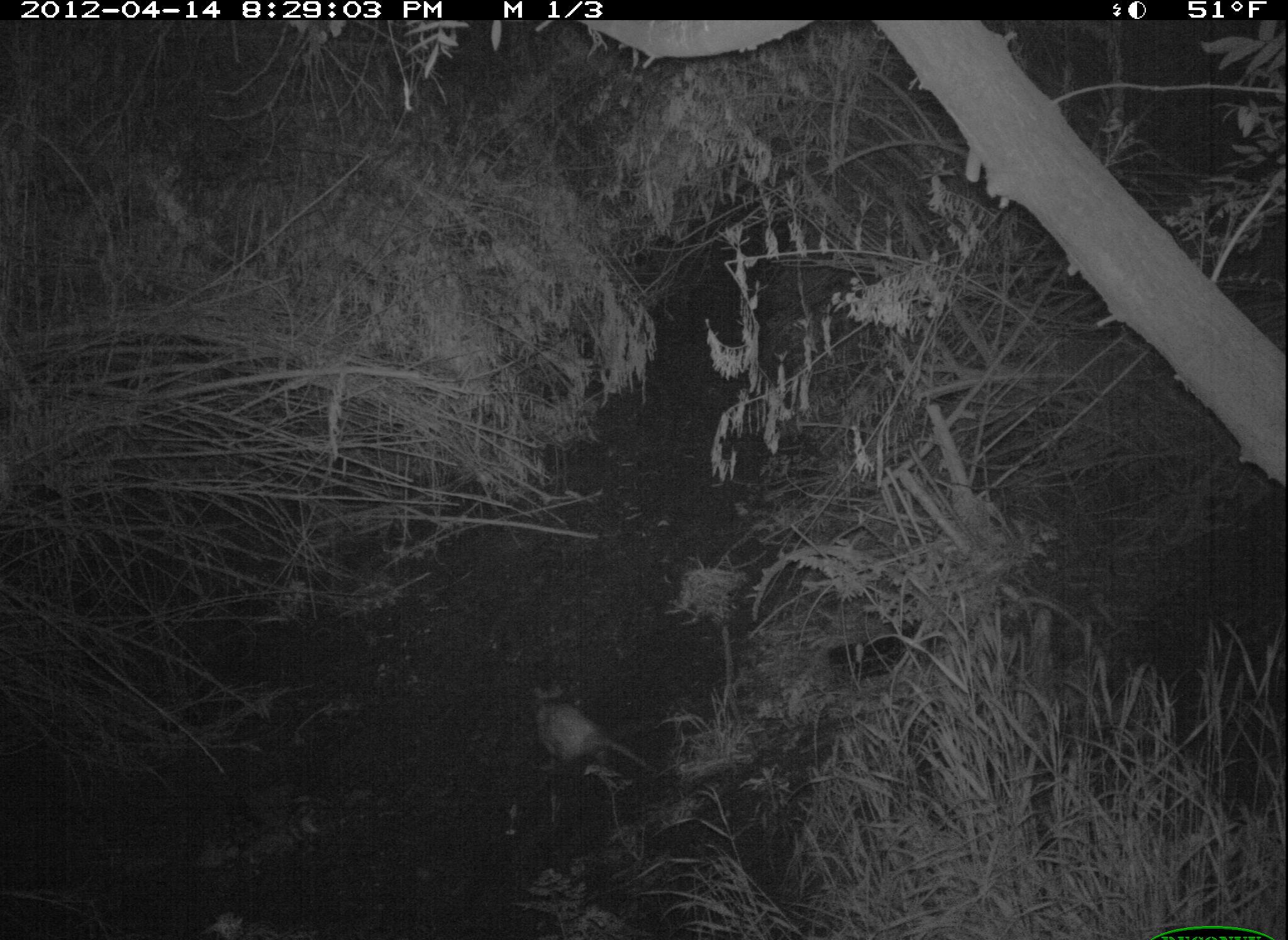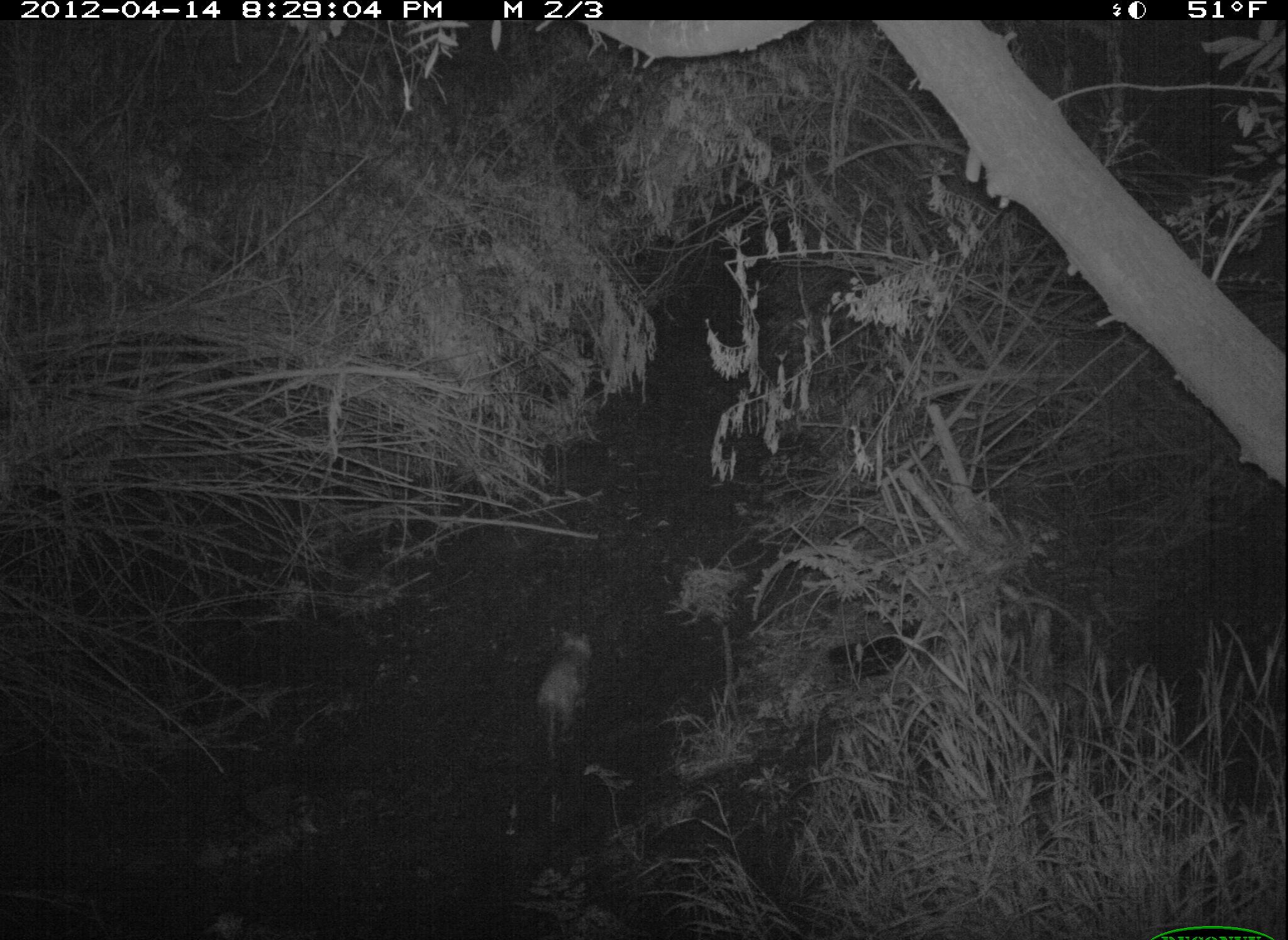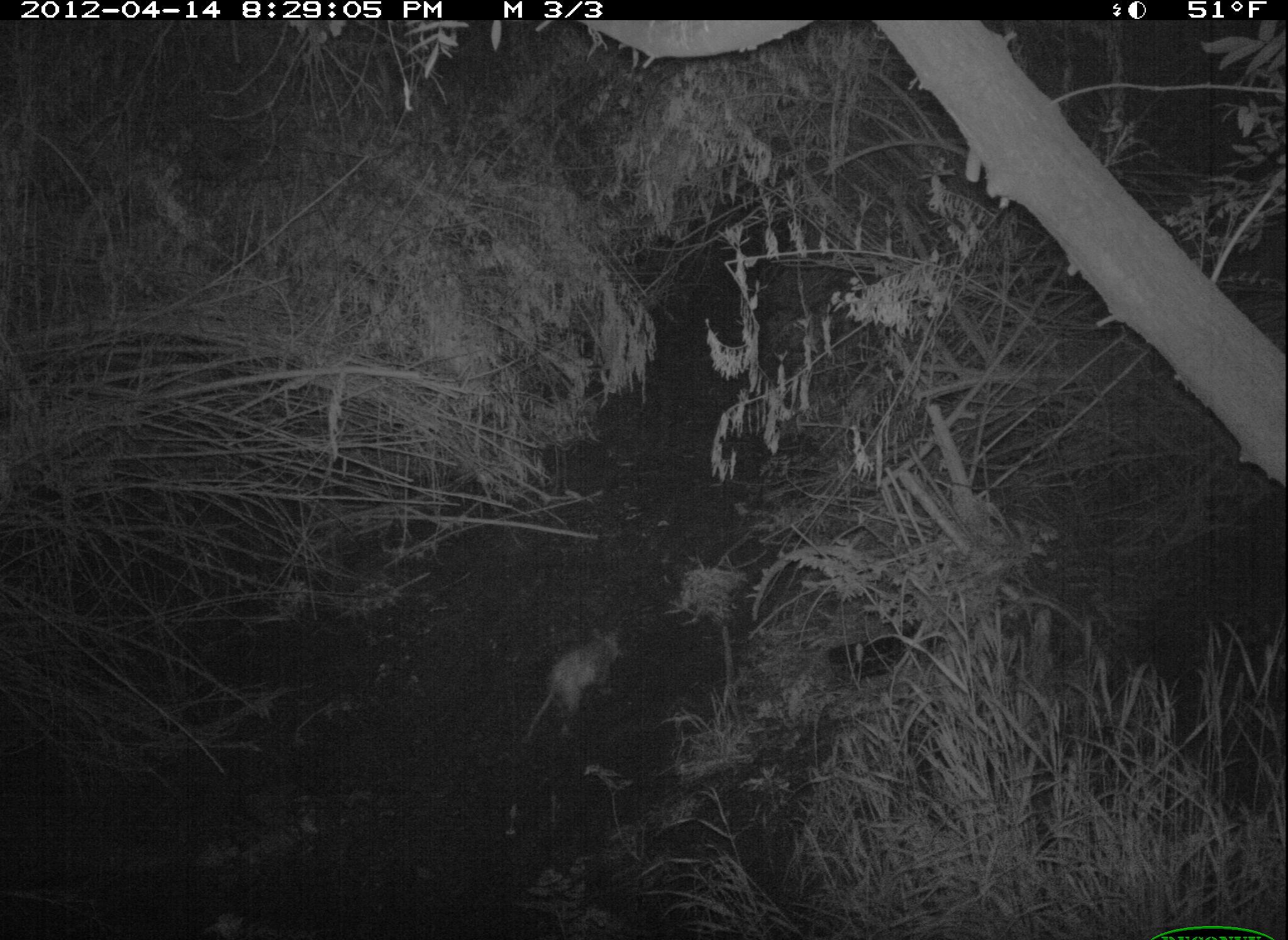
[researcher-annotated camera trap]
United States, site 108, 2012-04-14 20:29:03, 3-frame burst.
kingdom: Animalia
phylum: Chordata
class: Mammalia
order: Didelphimorphia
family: Didelphidae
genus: Didelphis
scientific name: Didelphis virginiana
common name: virginia opossum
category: opossum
Opossum (virginia opossum) (Didelphis virginiana).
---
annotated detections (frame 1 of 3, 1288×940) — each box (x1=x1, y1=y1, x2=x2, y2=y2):
opossum: (x1=526, y1=694, x2=665, y2=788)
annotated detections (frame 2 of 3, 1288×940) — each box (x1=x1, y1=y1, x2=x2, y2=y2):
opossum: (x1=530, y1=619, x2=605, y2=770)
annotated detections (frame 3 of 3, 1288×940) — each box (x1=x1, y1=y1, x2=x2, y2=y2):
opossum: (x1=518, y1=615, x2=633, y2=750)